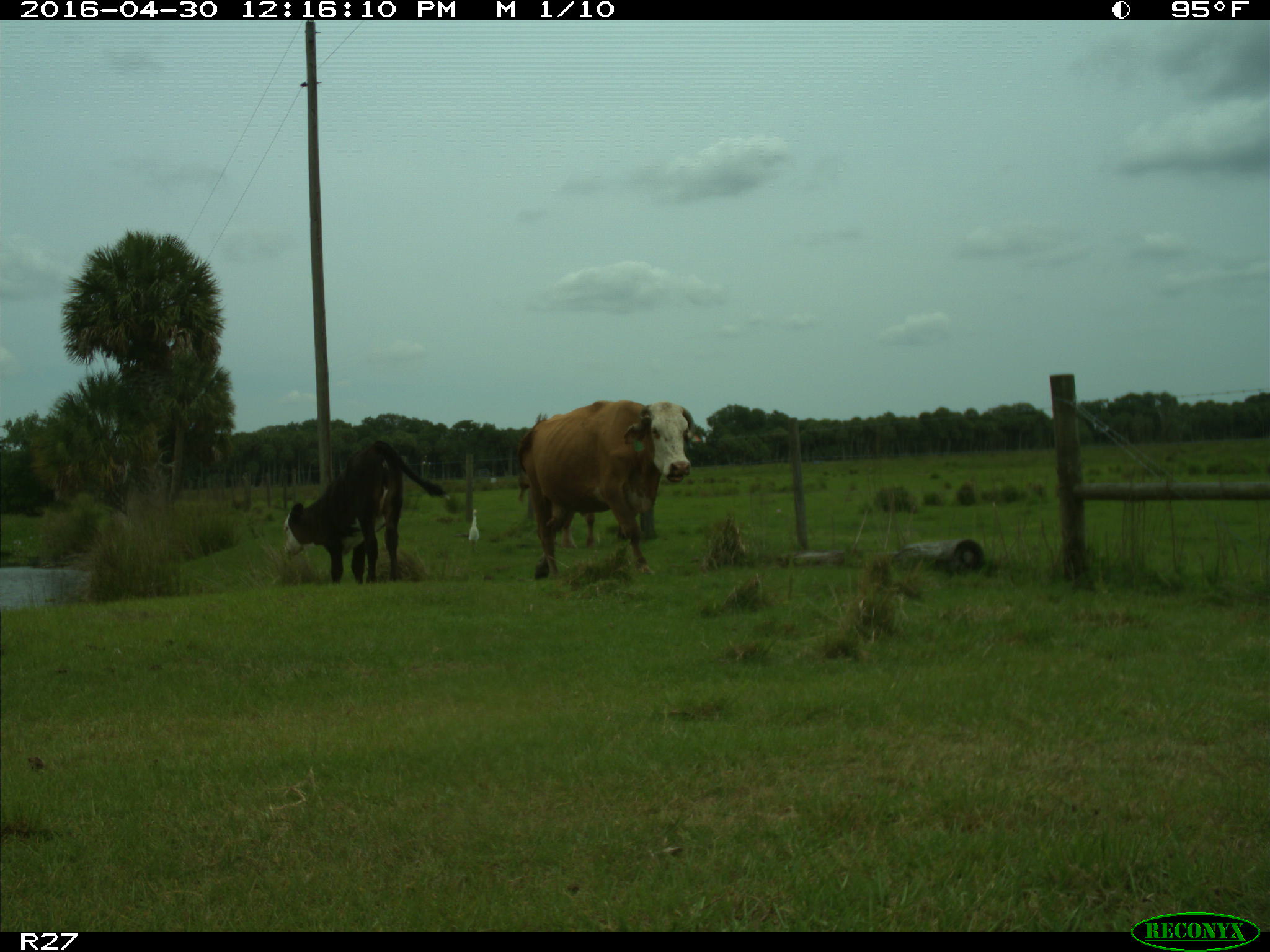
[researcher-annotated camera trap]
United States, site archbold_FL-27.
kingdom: Animalia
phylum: Chordata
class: Mammalia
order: Artiodactyla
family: Bovidae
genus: Bos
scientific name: Bos taurus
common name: domestic cow